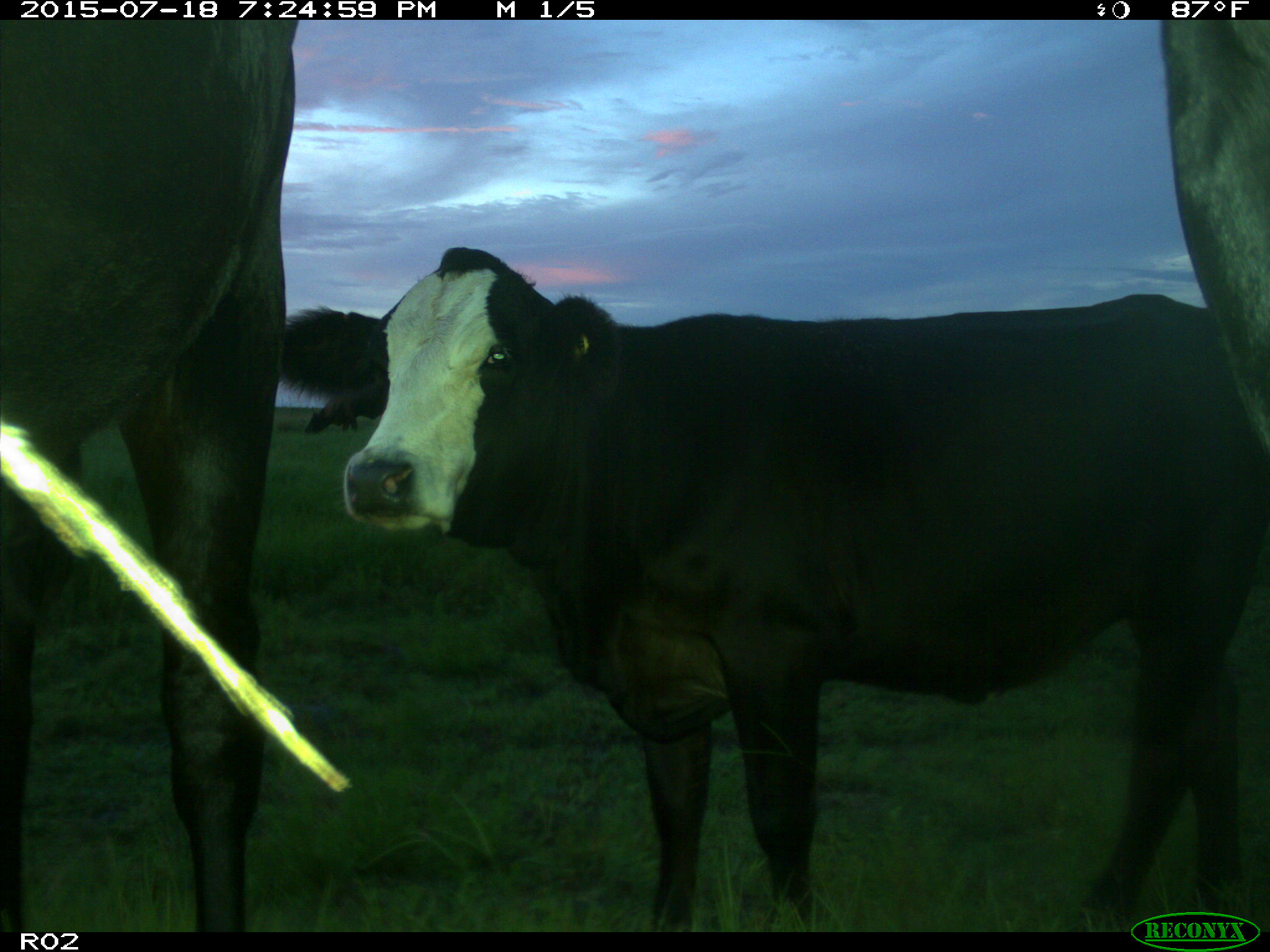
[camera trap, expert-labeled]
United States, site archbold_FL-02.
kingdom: Animalia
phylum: Chordata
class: Mammalia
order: Artiodactyla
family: Bovidae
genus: Bos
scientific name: Bos taurus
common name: domestic cow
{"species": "Bos taurus (domestic cow)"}